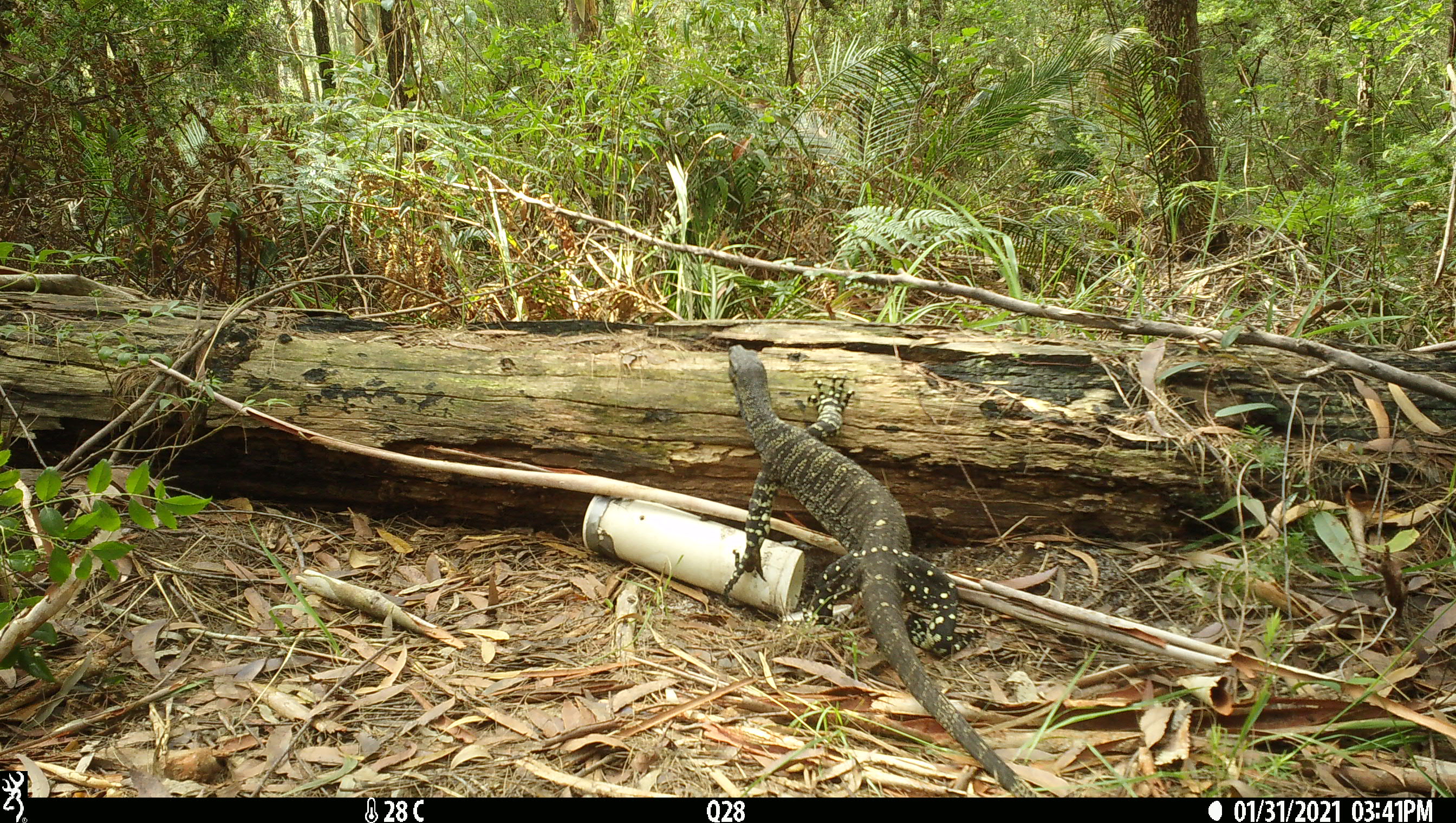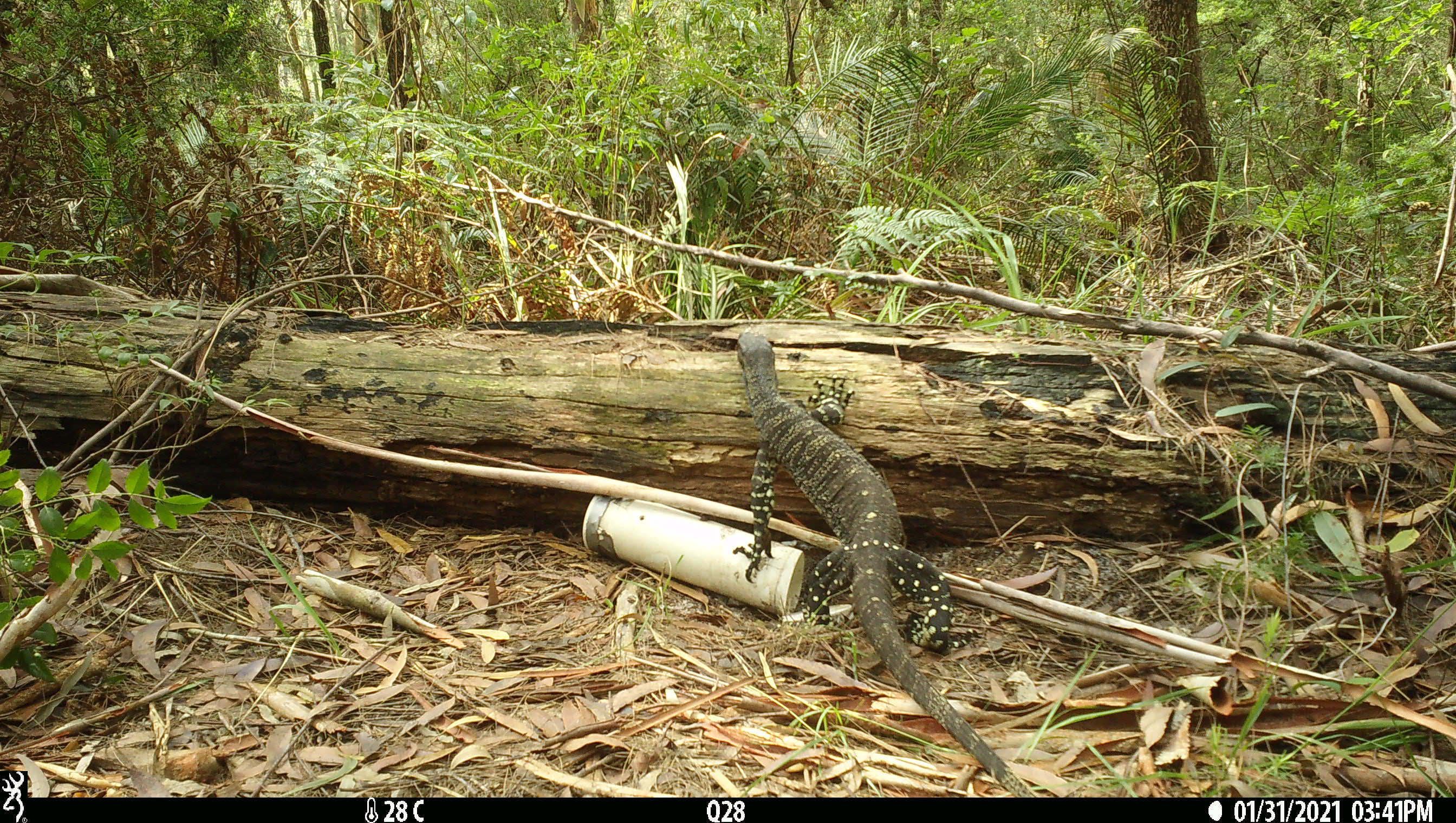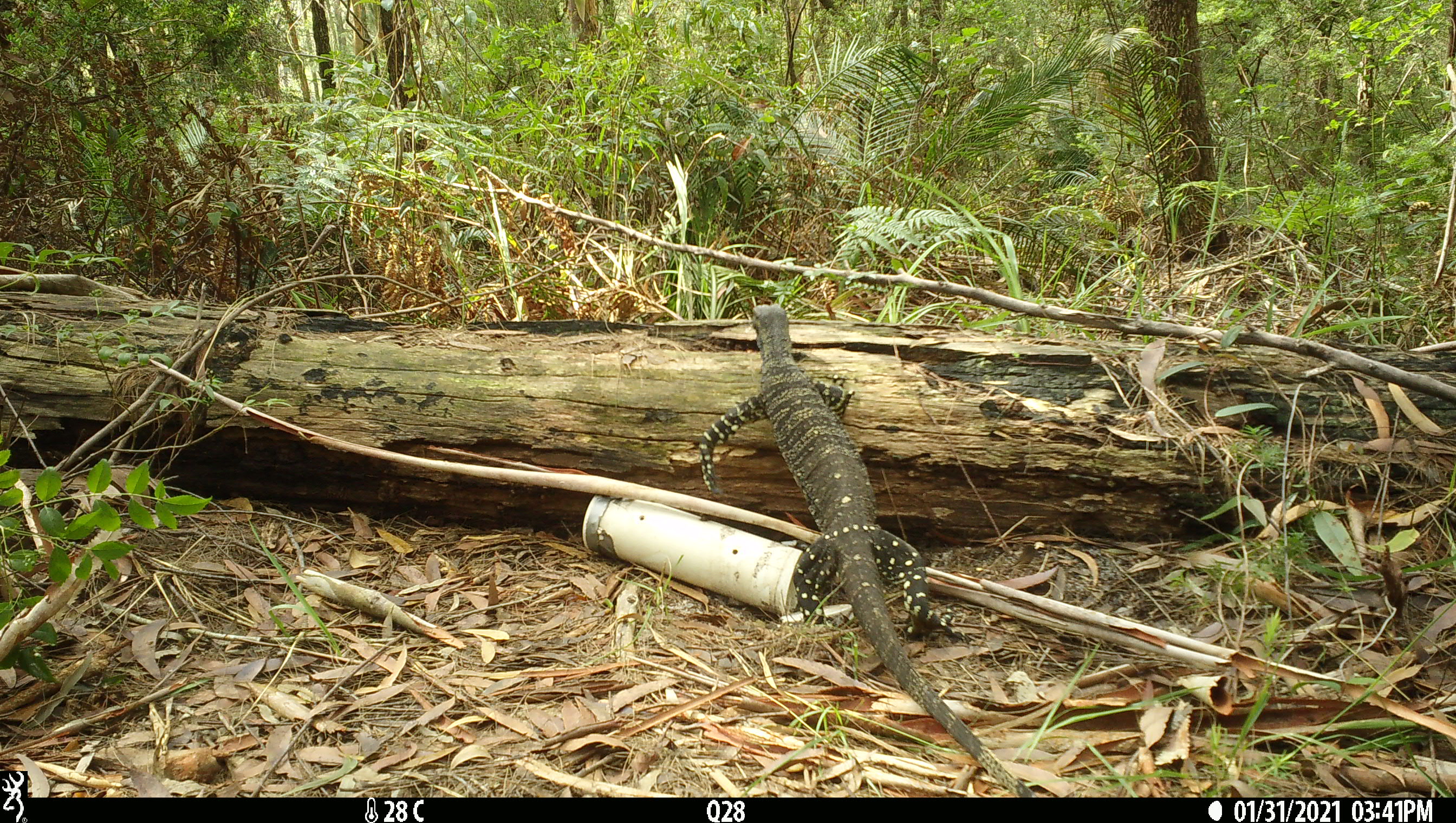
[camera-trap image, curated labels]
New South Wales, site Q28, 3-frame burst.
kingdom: Animalia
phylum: Chordata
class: Reptilia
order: Squamata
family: Varanidae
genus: Varanus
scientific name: Varanus varius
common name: lace monitor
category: goanna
Goanna (lace monitor) (Varanus varius).